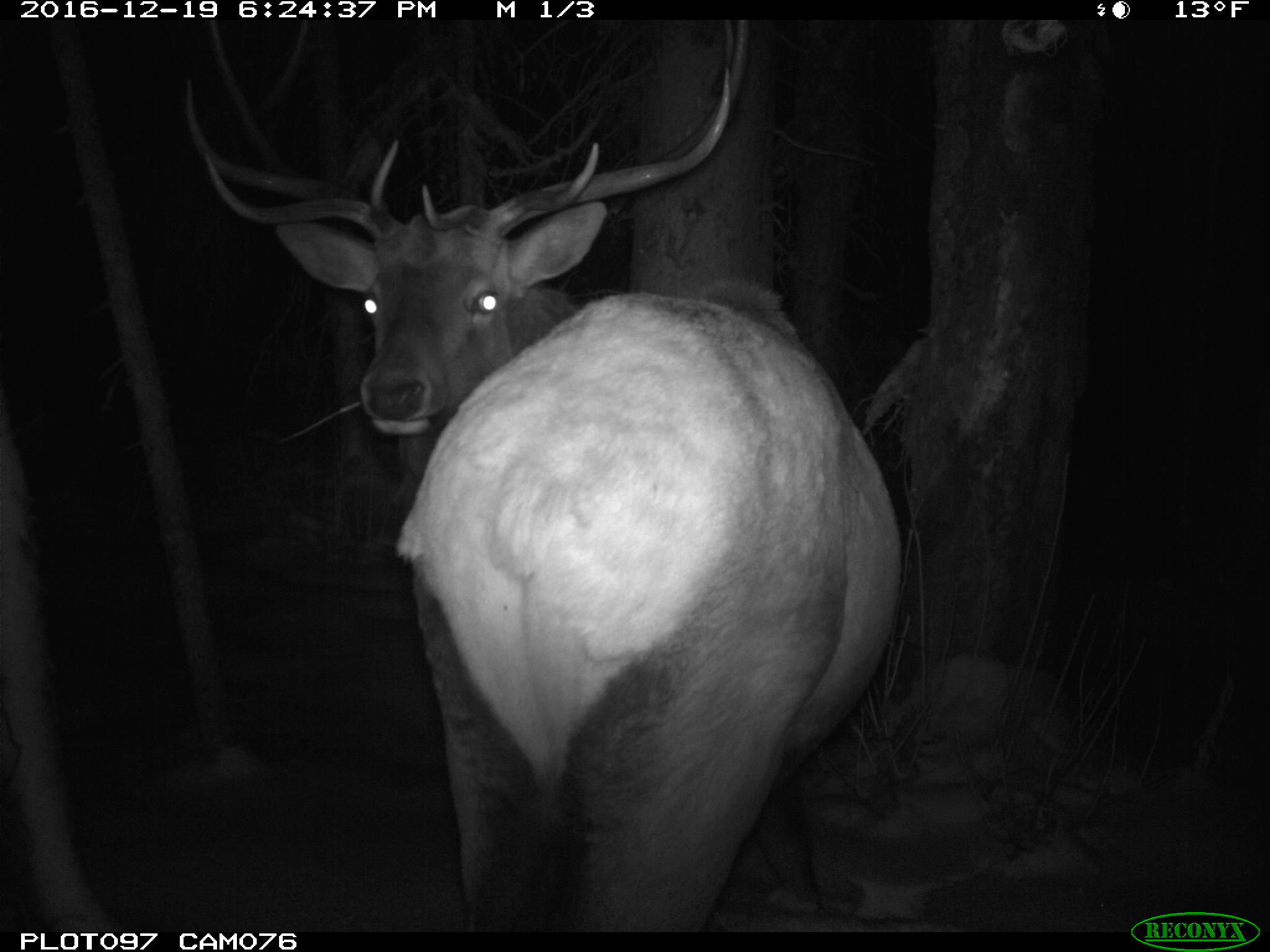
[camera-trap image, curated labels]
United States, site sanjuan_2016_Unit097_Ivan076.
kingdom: Animalia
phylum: Chordata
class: Mammalia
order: Artiodactyla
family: Cervidae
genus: Cervus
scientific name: Cervus elaphus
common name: red deer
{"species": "Cervus elaphus (red deer)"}